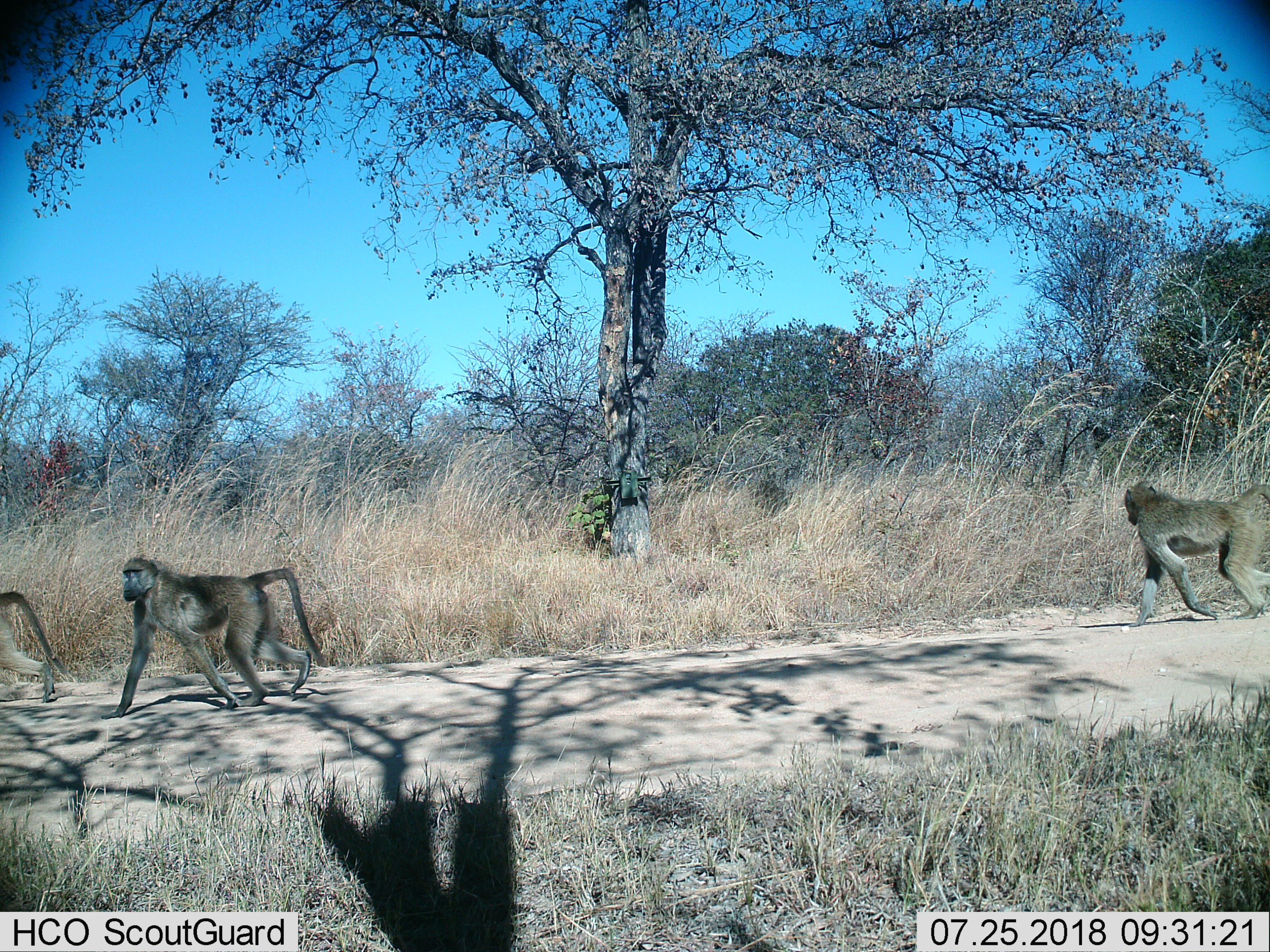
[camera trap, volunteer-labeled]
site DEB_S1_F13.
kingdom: Animalia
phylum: Chordata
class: Mammalia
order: Primates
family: Cercopithecidae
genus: Papio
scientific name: Papio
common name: baboon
Baboon (Papio), count 3. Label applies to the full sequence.